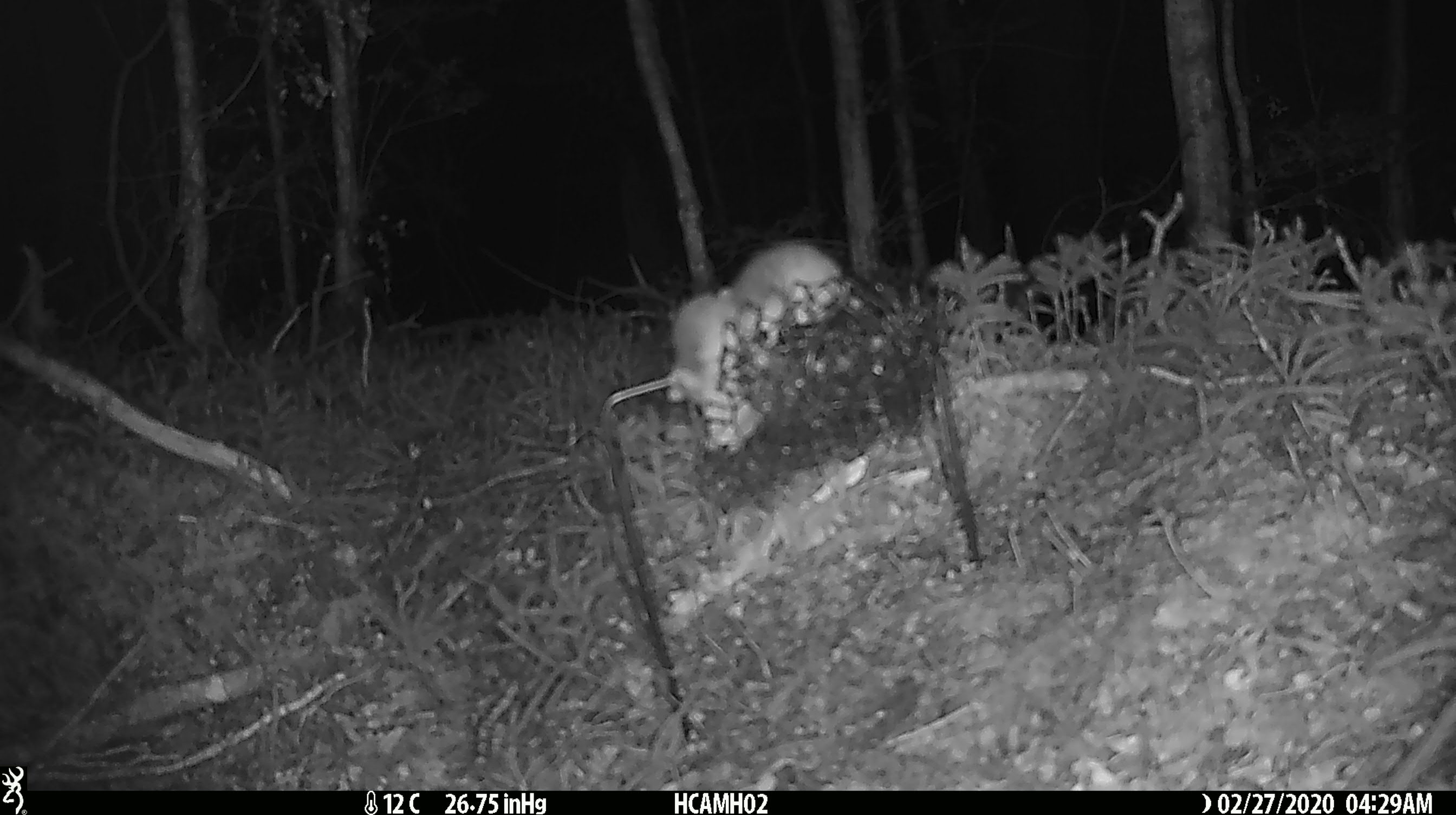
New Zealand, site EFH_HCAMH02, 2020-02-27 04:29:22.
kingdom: Animalia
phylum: Chordata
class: Mammalia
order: Rodentia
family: Muridae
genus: Mus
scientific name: Mus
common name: mouse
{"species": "mouse (Mus)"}